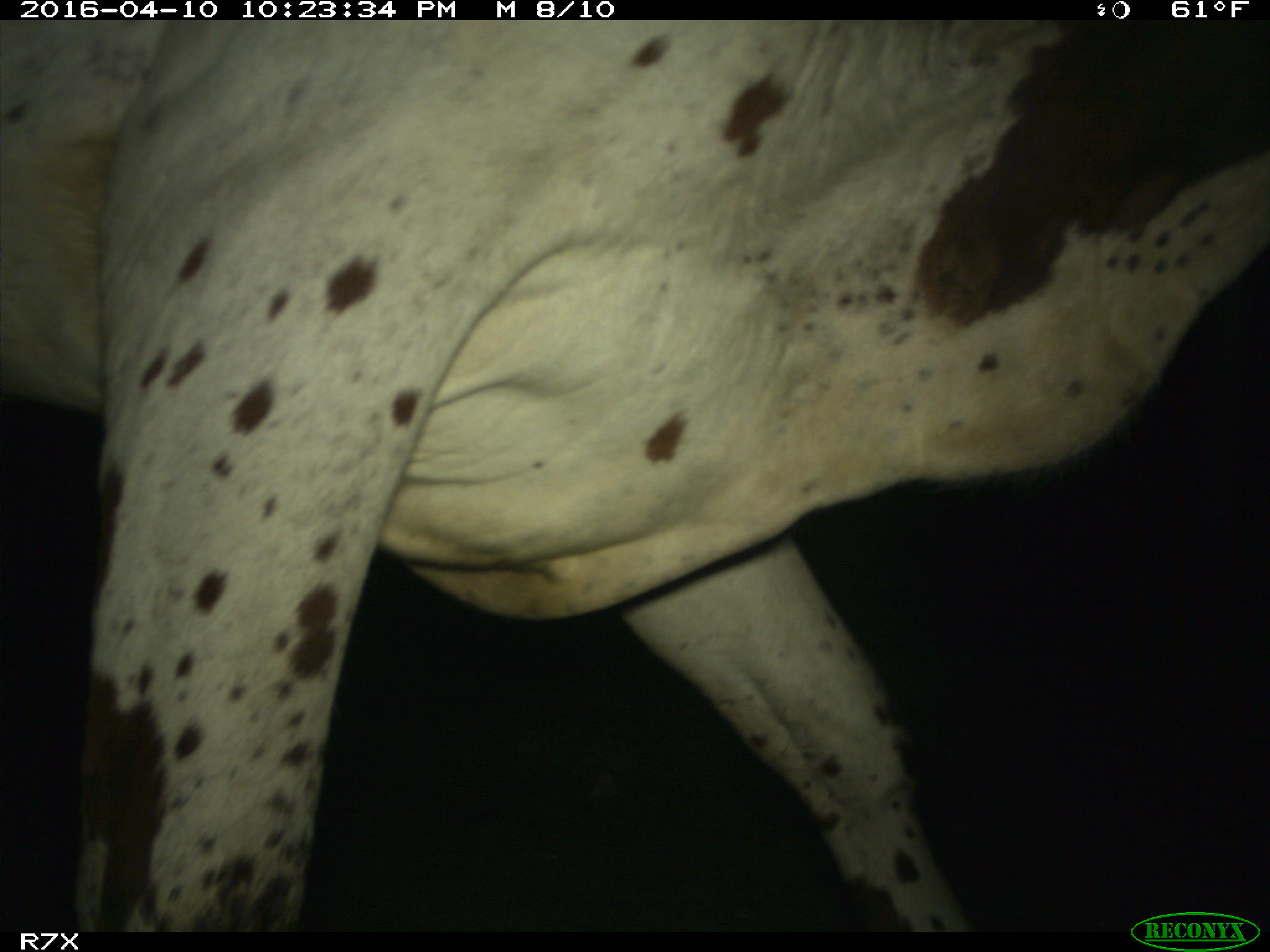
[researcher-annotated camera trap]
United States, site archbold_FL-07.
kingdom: Animalia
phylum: Chordata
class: Mammalia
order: Artiodactyla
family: Bovidae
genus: Bos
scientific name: Bos taurus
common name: domestic cow